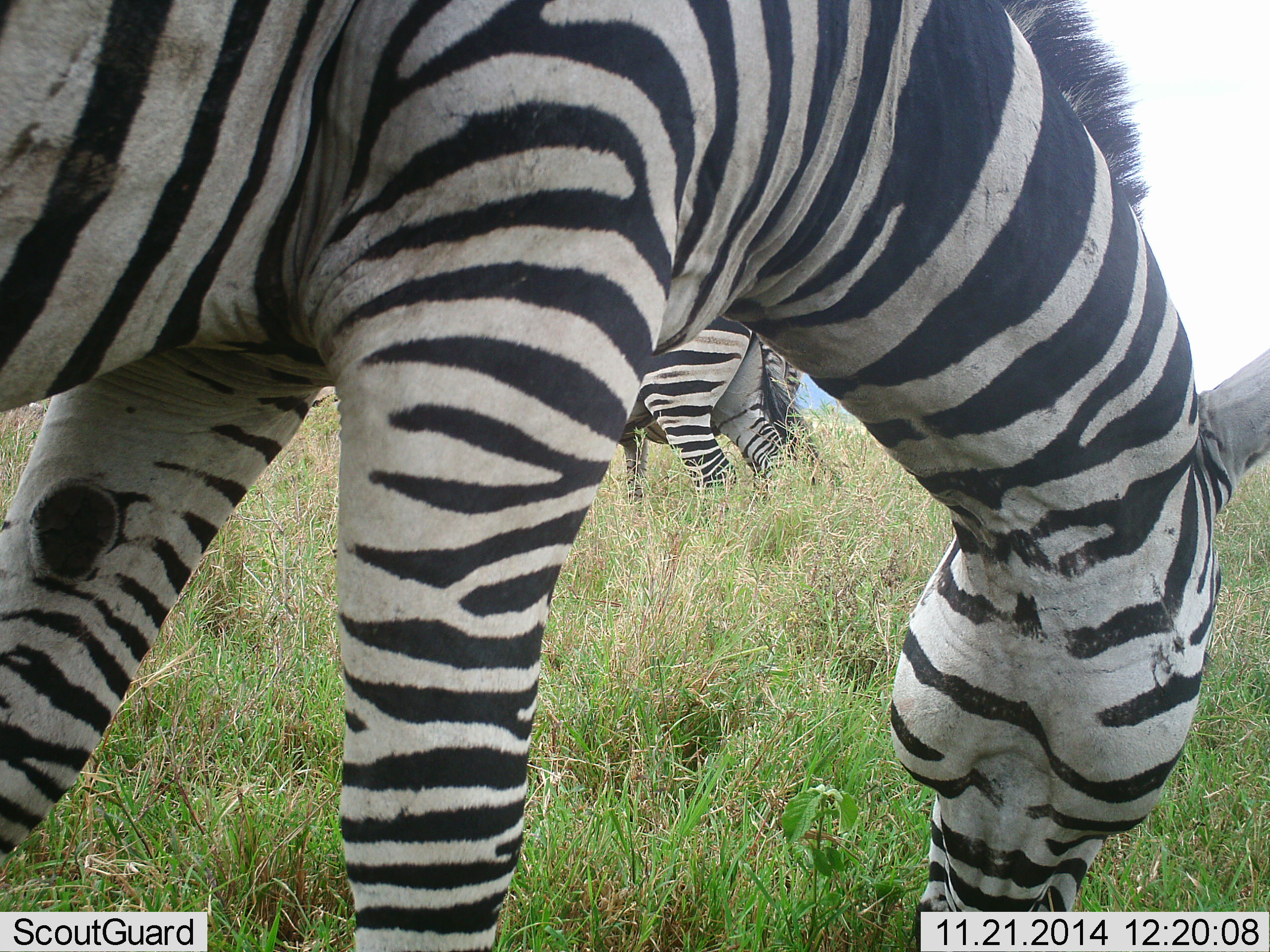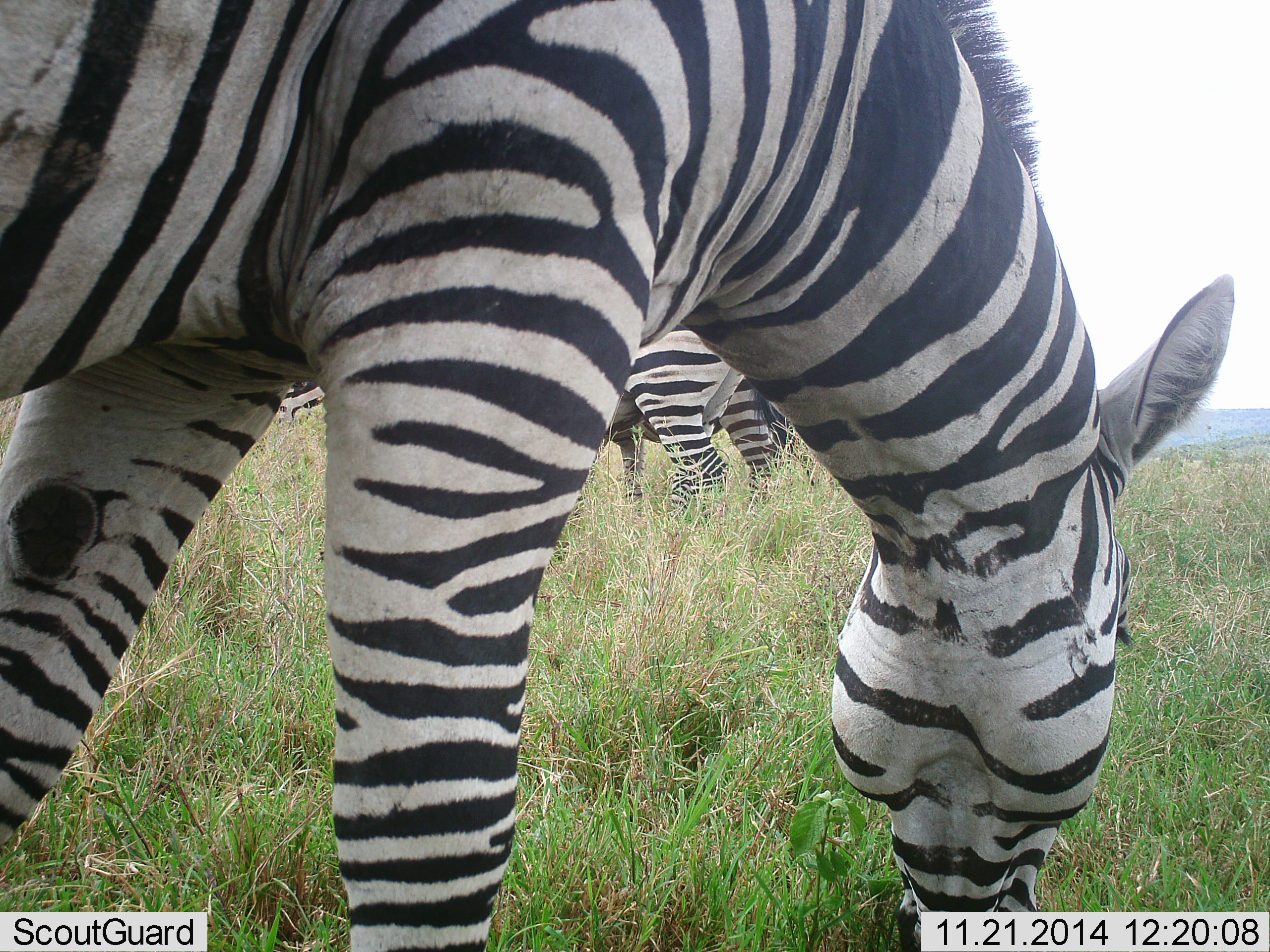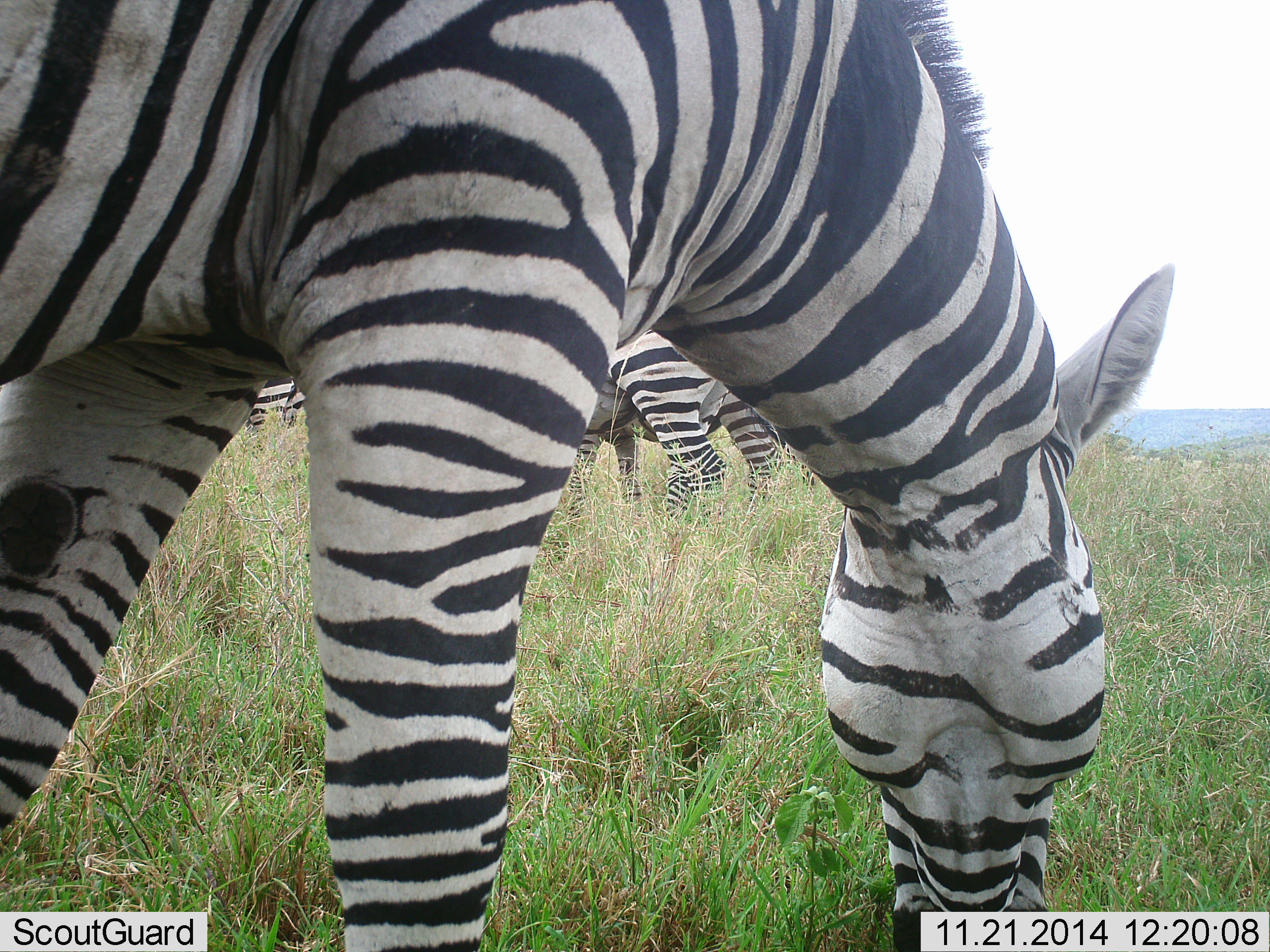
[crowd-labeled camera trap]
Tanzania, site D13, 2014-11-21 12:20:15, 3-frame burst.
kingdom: Animalia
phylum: Chordata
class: Mammalia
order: Perissodactyla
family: Equidae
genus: Equus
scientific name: Equus quagga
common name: plains zebra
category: zebra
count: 3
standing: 50%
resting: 0%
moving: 10%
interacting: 0%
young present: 0%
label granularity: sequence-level